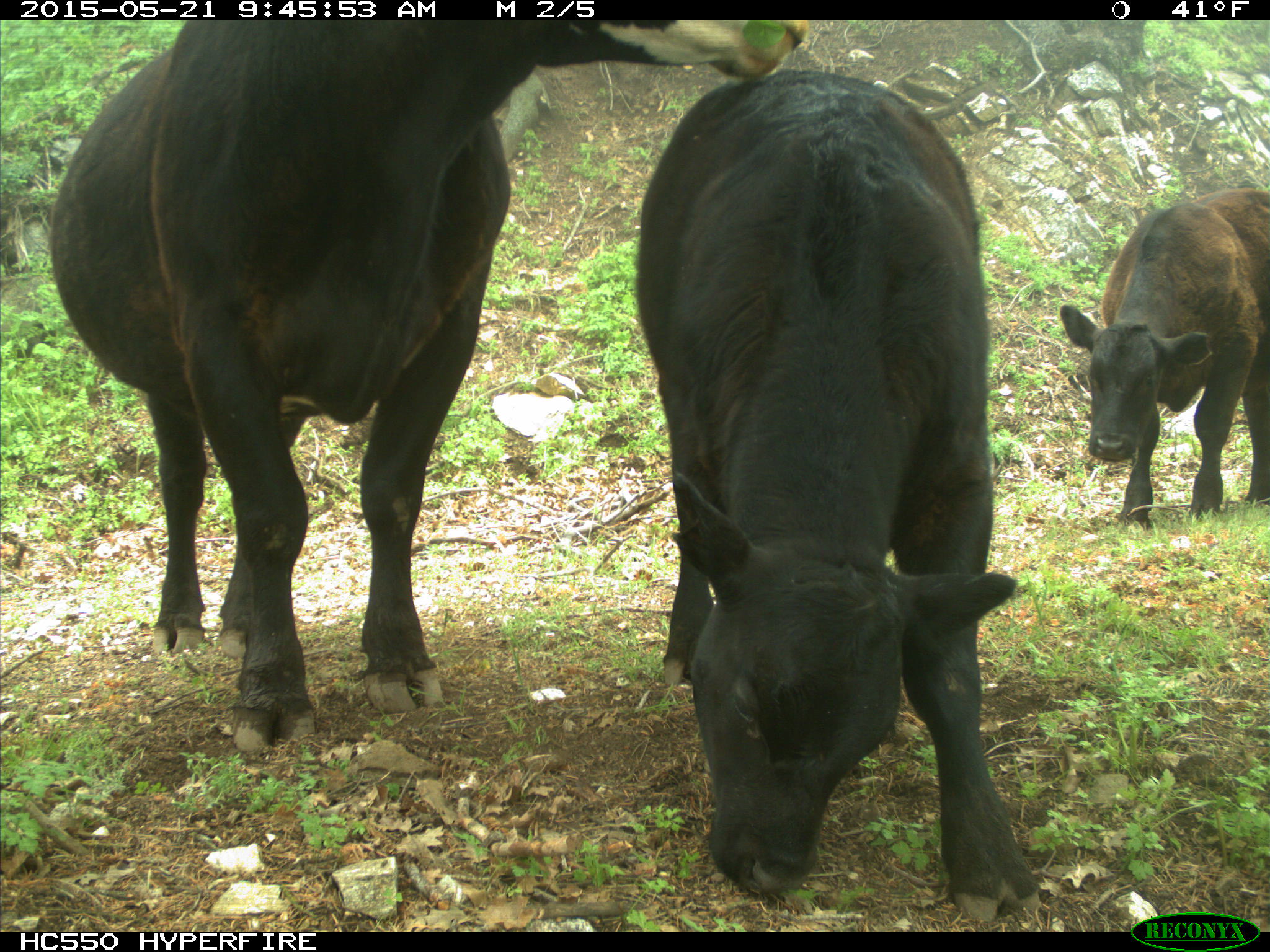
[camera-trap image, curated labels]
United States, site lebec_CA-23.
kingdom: Animalia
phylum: Chordata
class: Mammalia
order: Artiodactyla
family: Bovidae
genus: Bos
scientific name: Bos taurus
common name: domestic cow